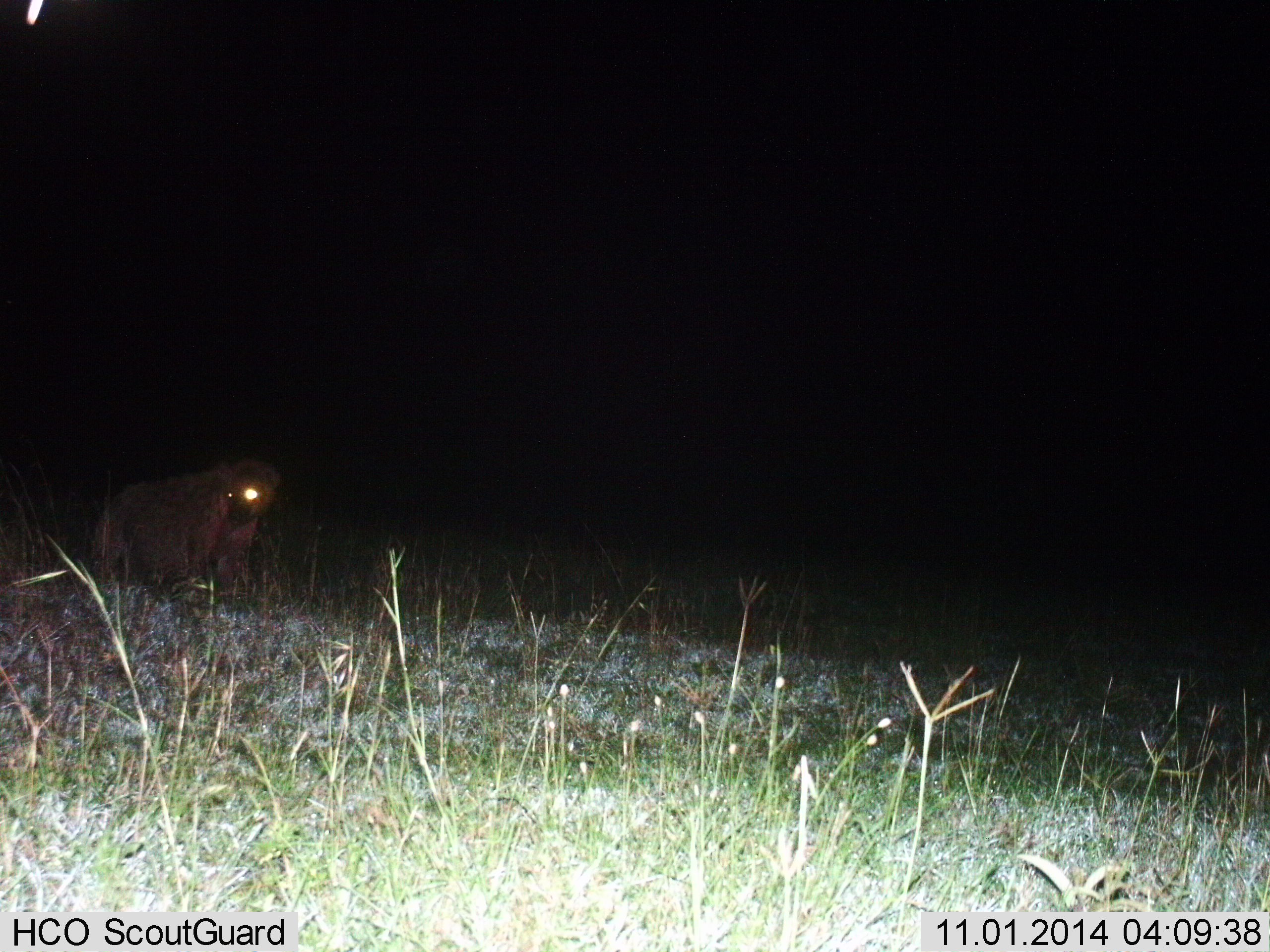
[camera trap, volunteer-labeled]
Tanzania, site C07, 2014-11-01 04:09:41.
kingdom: Animalia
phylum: Chordata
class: Mammalia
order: Carnivora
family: Hyaenidae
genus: Crocuta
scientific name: Crocuta crocuta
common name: spotted hyena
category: hyenaspotted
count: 1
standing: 60%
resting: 0%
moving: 40%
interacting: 0%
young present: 0%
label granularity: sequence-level